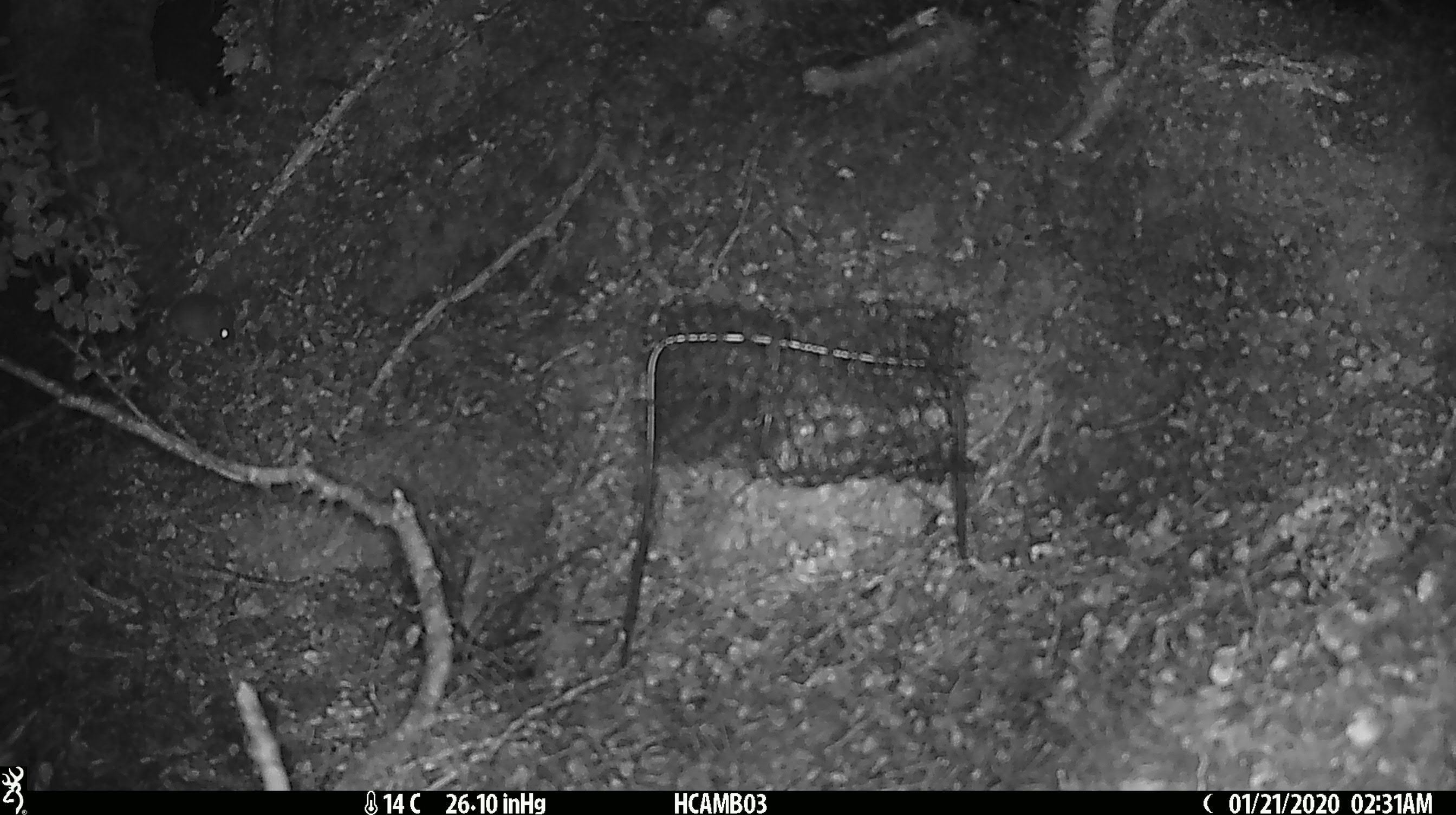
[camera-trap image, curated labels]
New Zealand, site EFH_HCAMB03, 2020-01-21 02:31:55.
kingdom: Animalia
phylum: Chordata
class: Mammalia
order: Rodentia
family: Muridae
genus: Mus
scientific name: Mus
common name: mouse